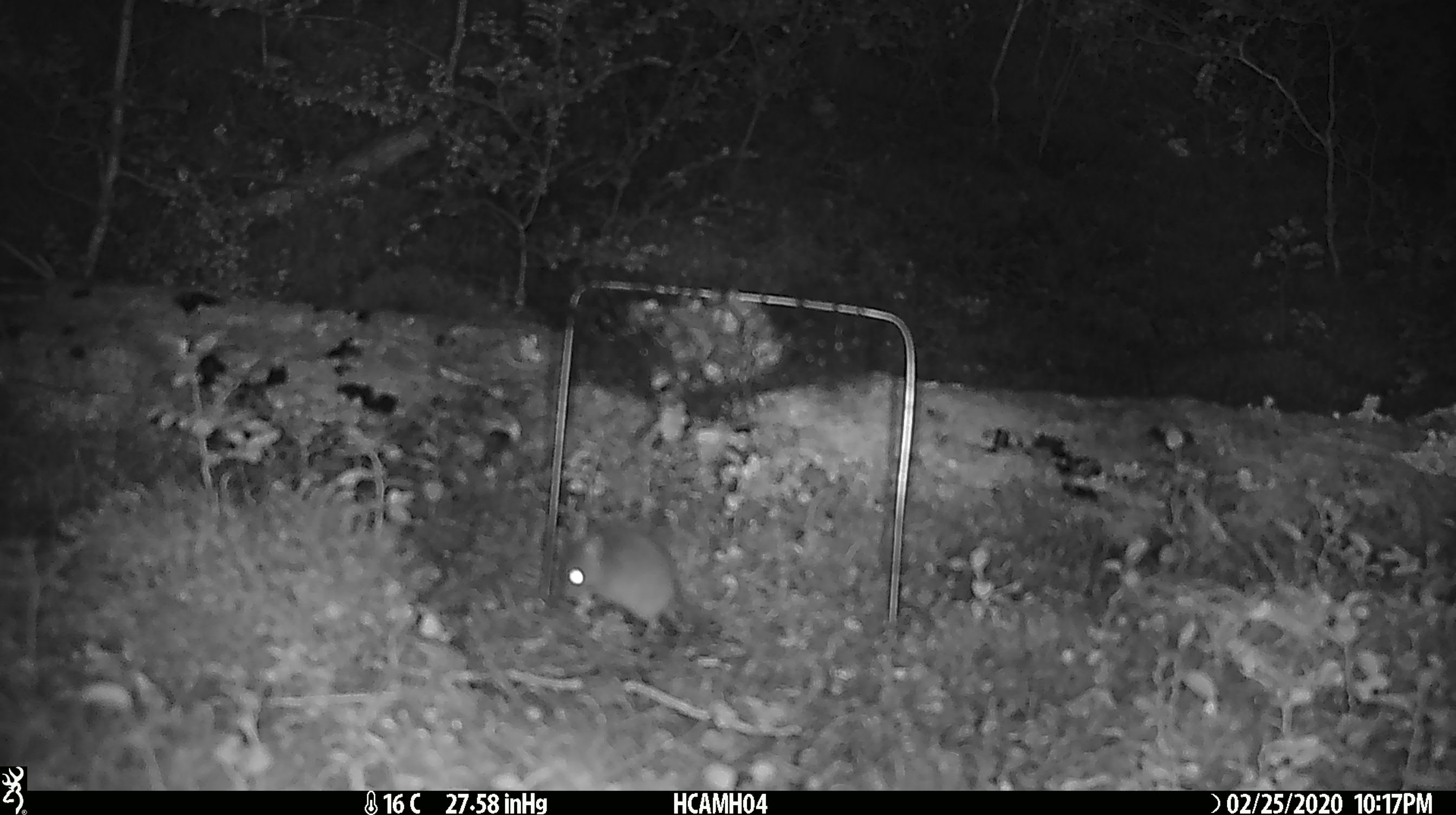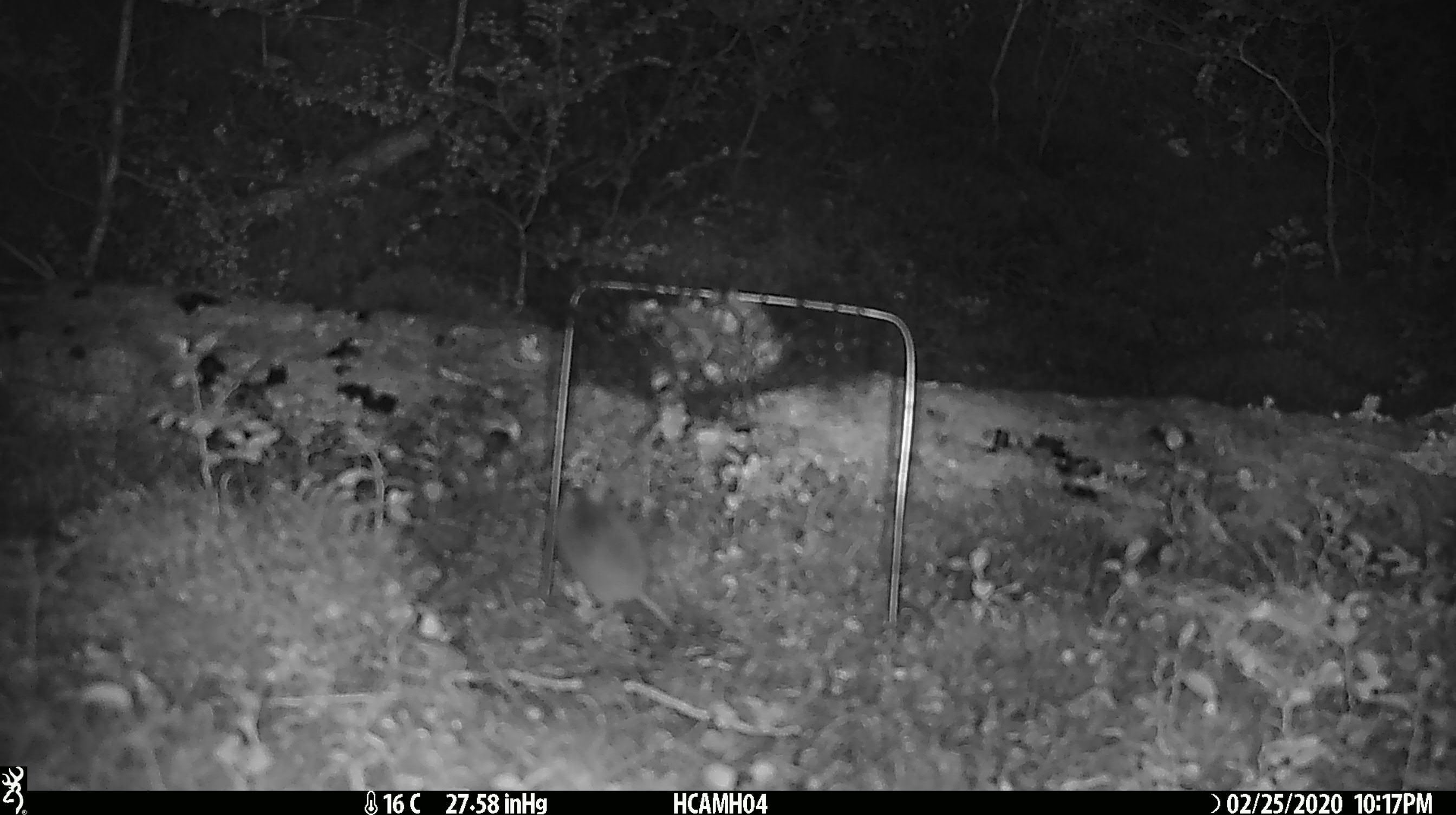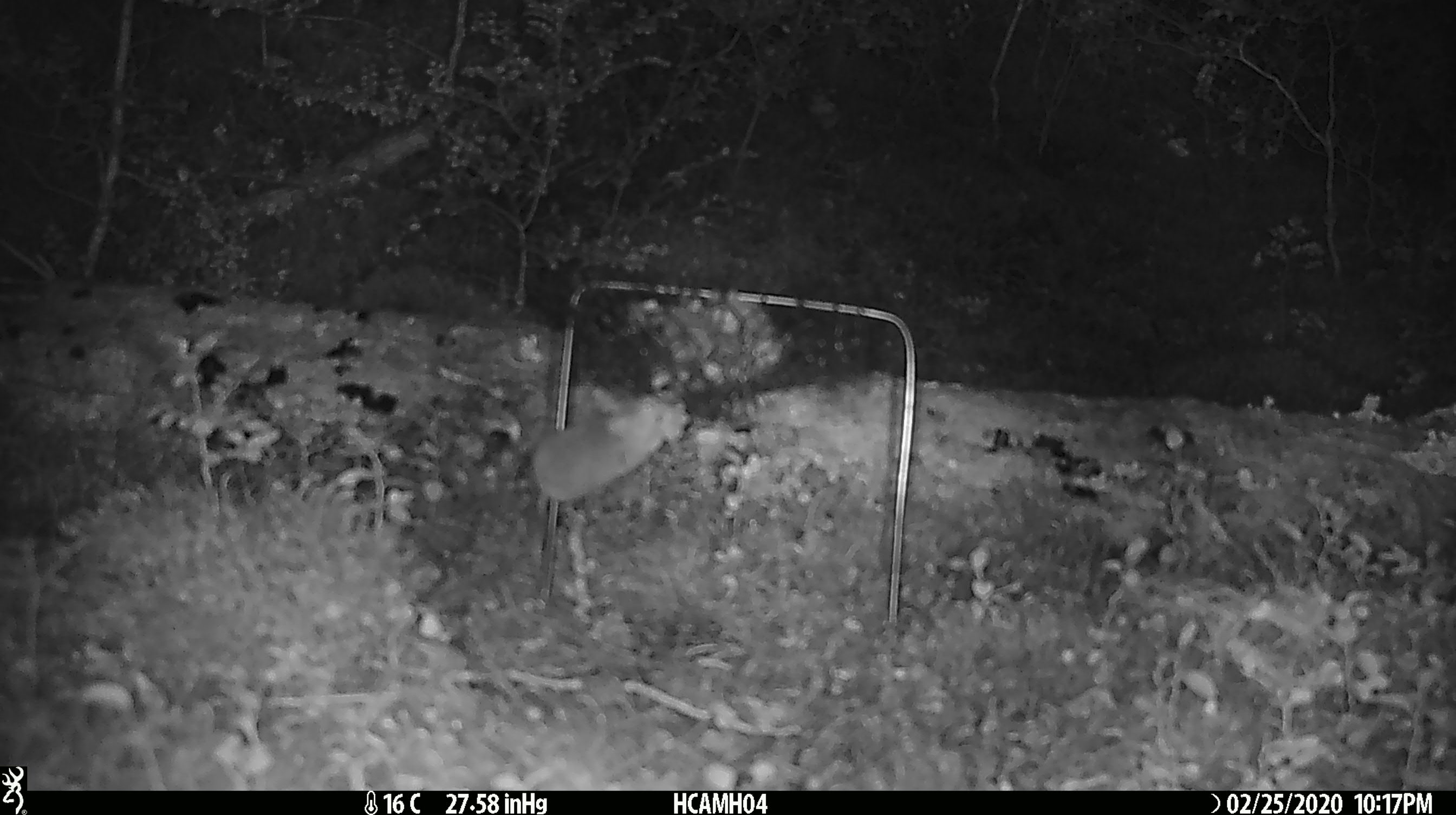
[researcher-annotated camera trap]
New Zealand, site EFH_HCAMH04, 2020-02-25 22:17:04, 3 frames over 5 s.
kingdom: Animalia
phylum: Chordata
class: Mammalia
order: Rodentia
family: Muridae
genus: Mus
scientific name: Mus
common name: mouse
Mouse (Mus).